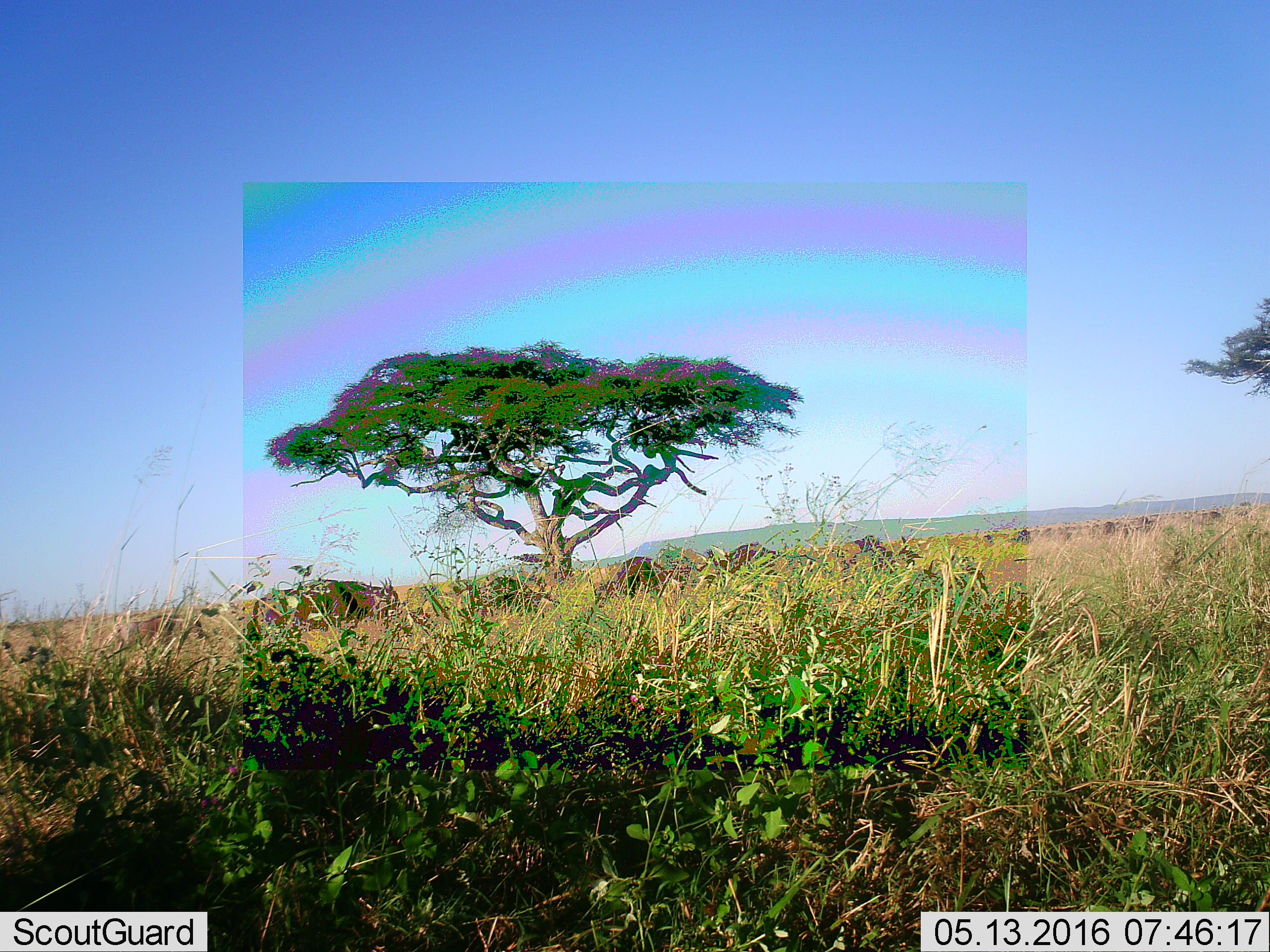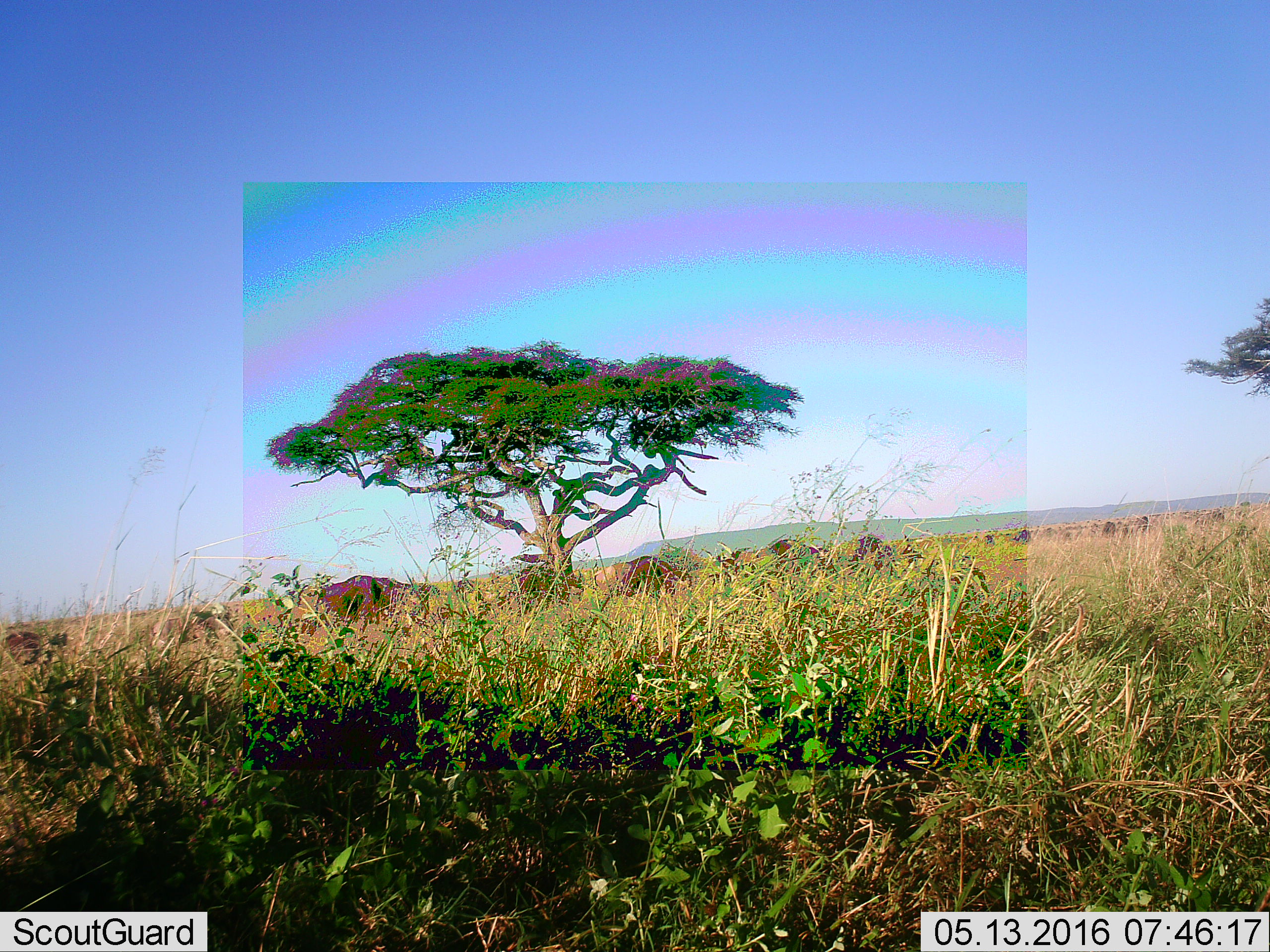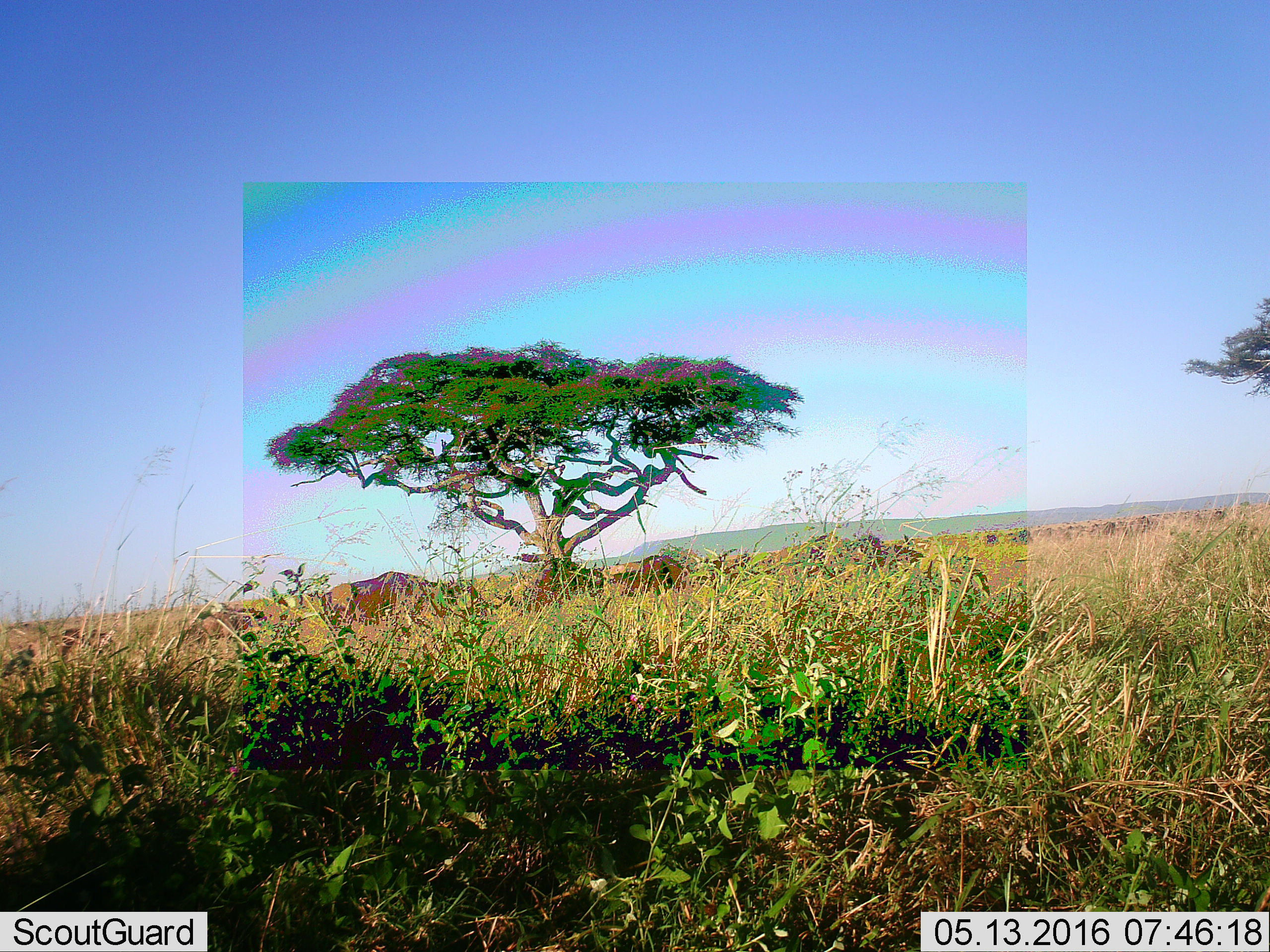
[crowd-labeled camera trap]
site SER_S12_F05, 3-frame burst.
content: unidentified animal